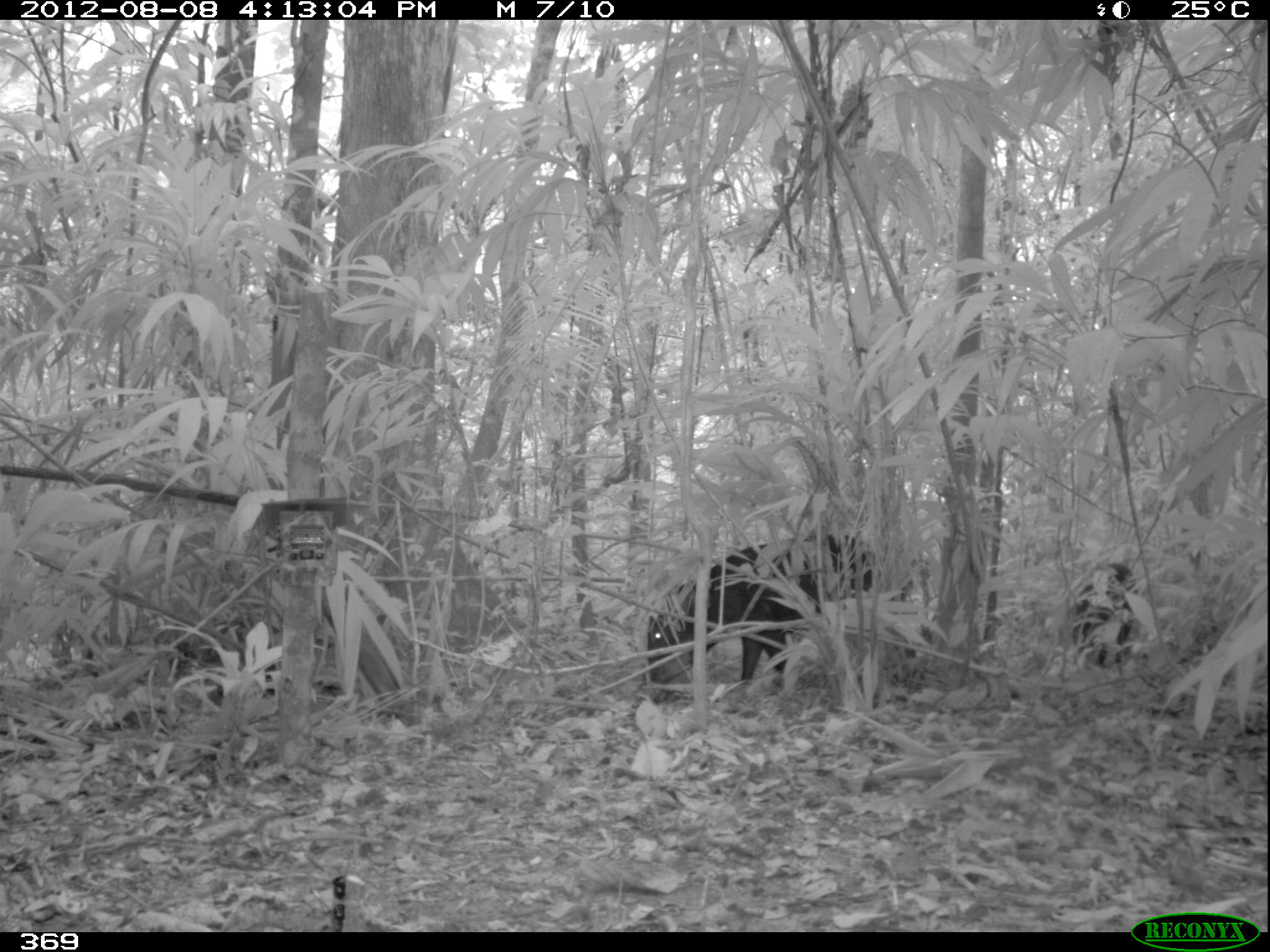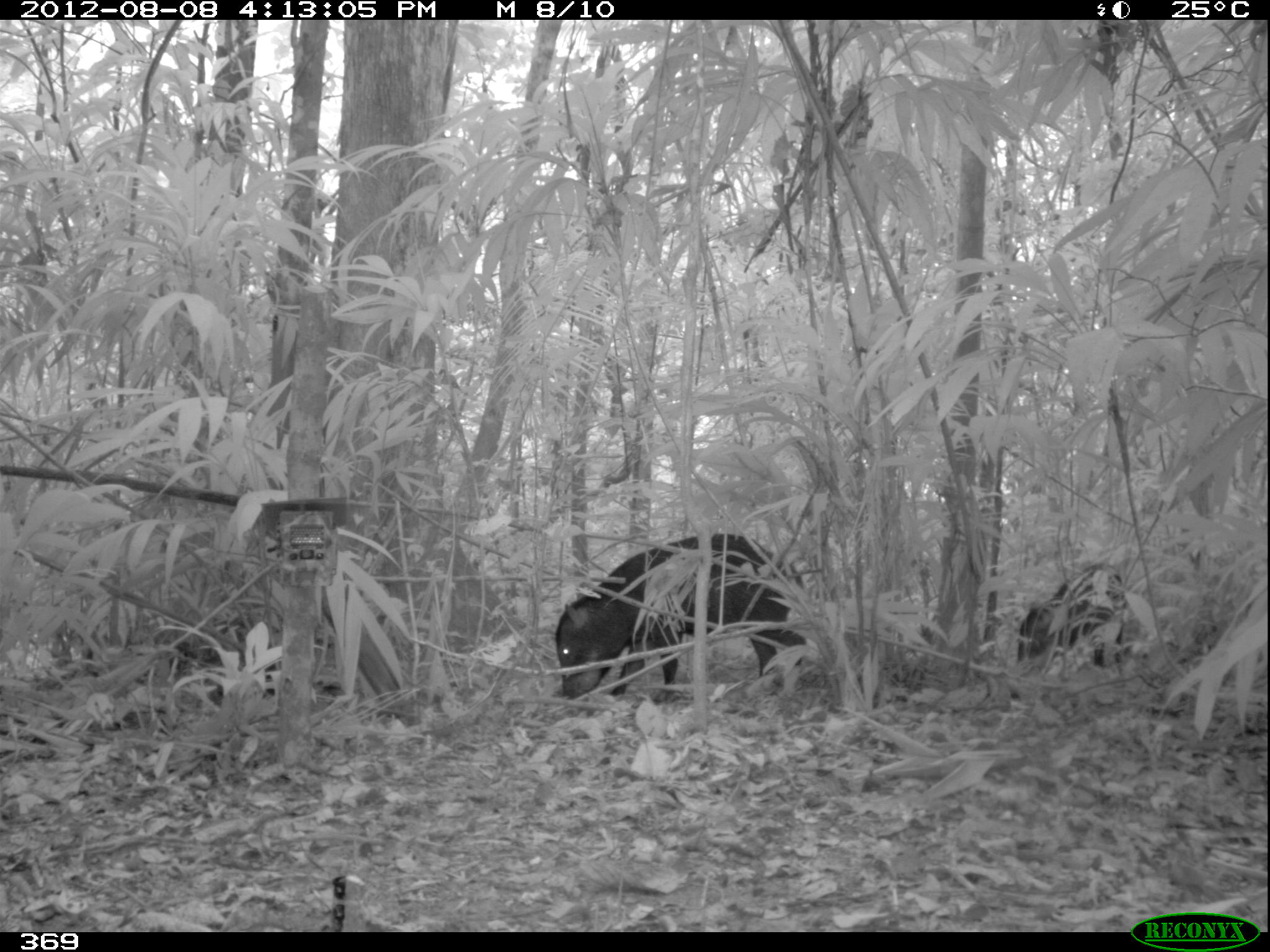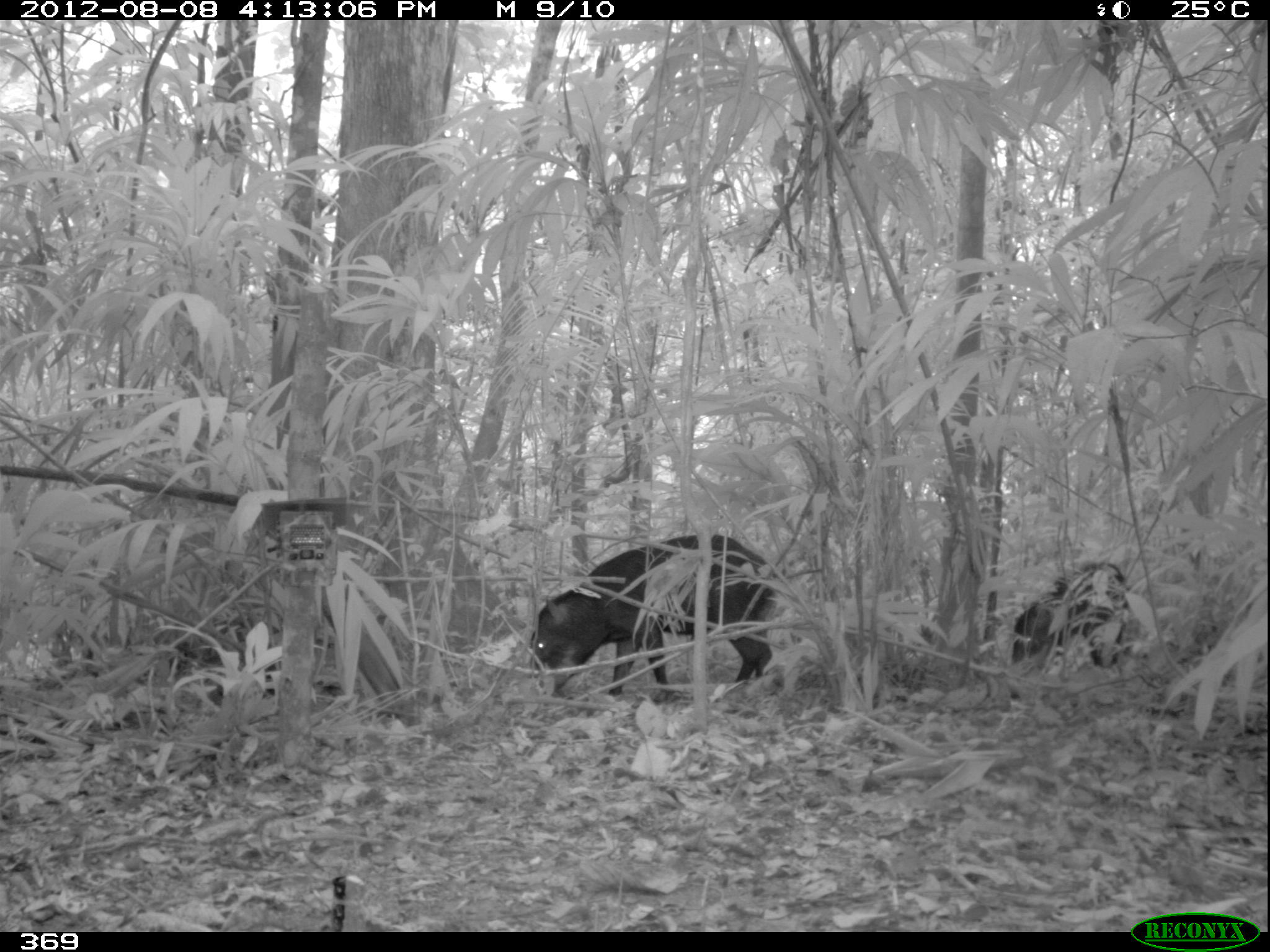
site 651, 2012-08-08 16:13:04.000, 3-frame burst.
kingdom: Animalia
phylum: Chordata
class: Mammalia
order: Artiodactyla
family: Tayassuidae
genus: Tayassu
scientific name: Tayassu pecari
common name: white-lipped peccary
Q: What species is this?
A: Tayassu pecari (white-lipped peccary).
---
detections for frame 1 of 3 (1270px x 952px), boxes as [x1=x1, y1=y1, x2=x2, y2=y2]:
tayassu pecari: [x1=641, y1=526, x2=889, y2=697]; [x1=1067, y1=554, x2=1147, y2=677]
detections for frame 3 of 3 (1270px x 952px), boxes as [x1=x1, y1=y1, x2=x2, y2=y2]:
tayassu pecari: [x1=525, y1=532, x2=781, y2=698]; [x1=1003, y1=559, x2=1127, y2=666]